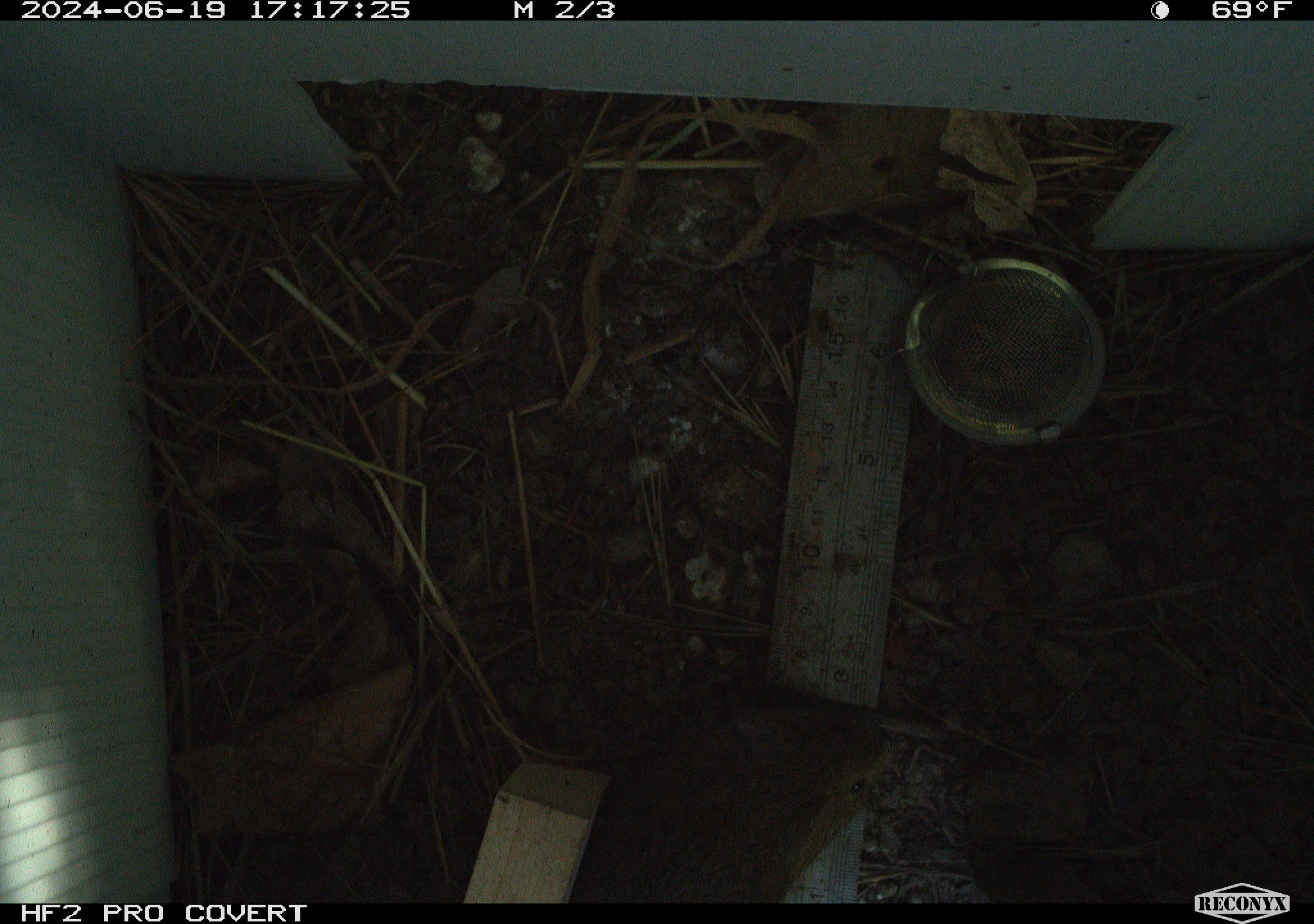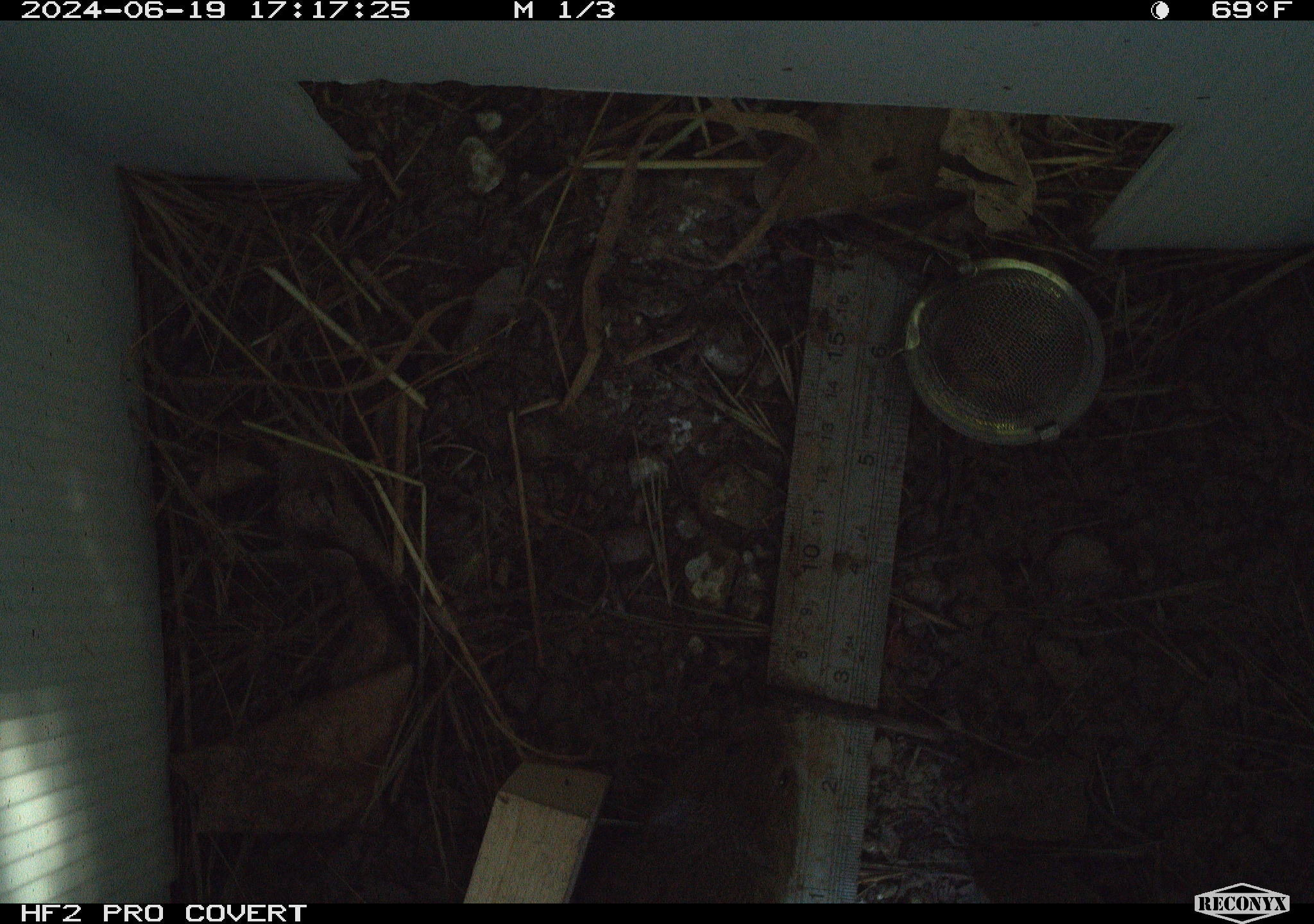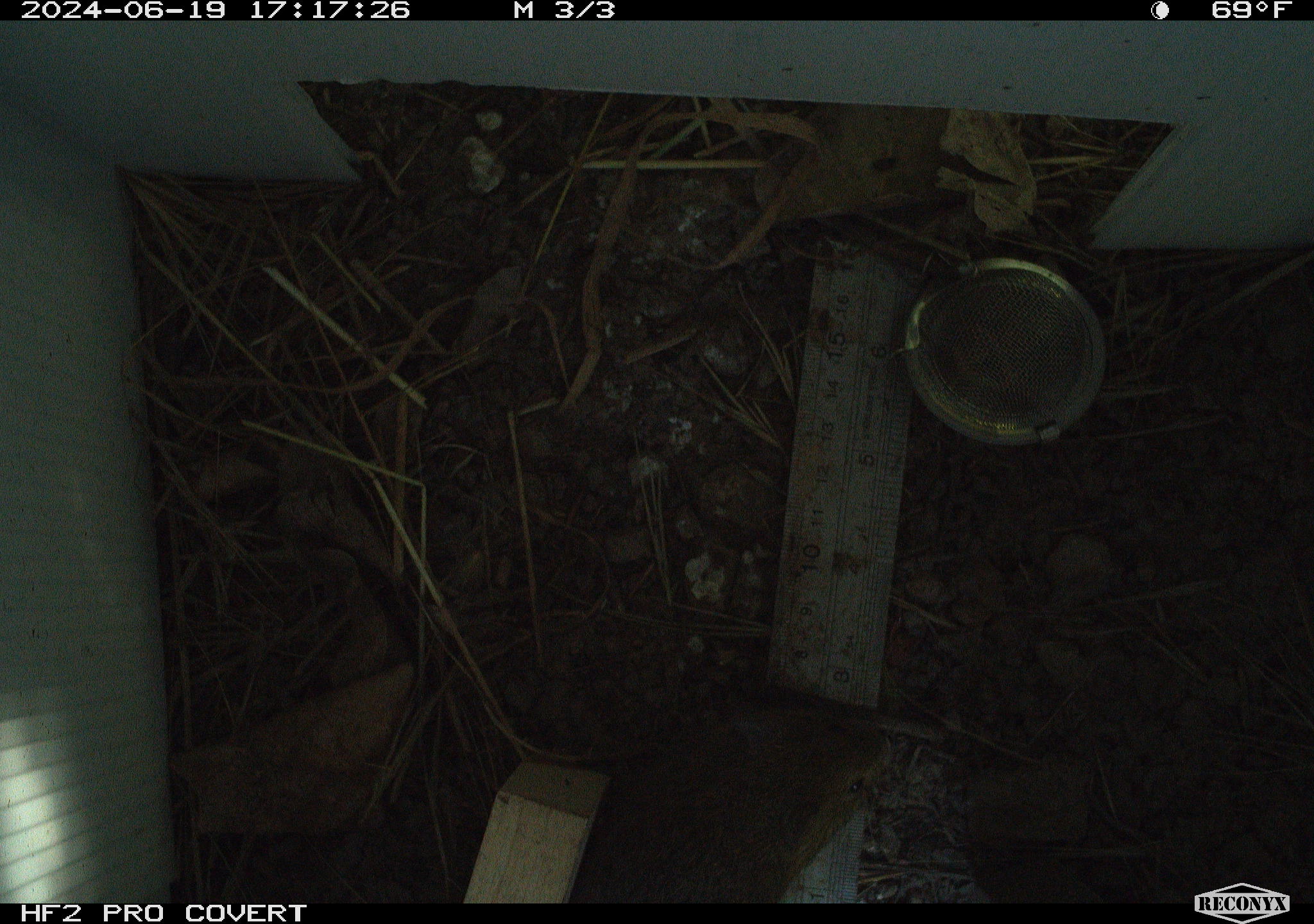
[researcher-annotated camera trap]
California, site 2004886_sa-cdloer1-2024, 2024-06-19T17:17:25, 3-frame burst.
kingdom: Animalia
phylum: Chordata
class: Mammalia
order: Rodentia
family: Cricetidae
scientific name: Arvicolinae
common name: voles, lemmings, and muskrats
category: arvicolinae subfamily